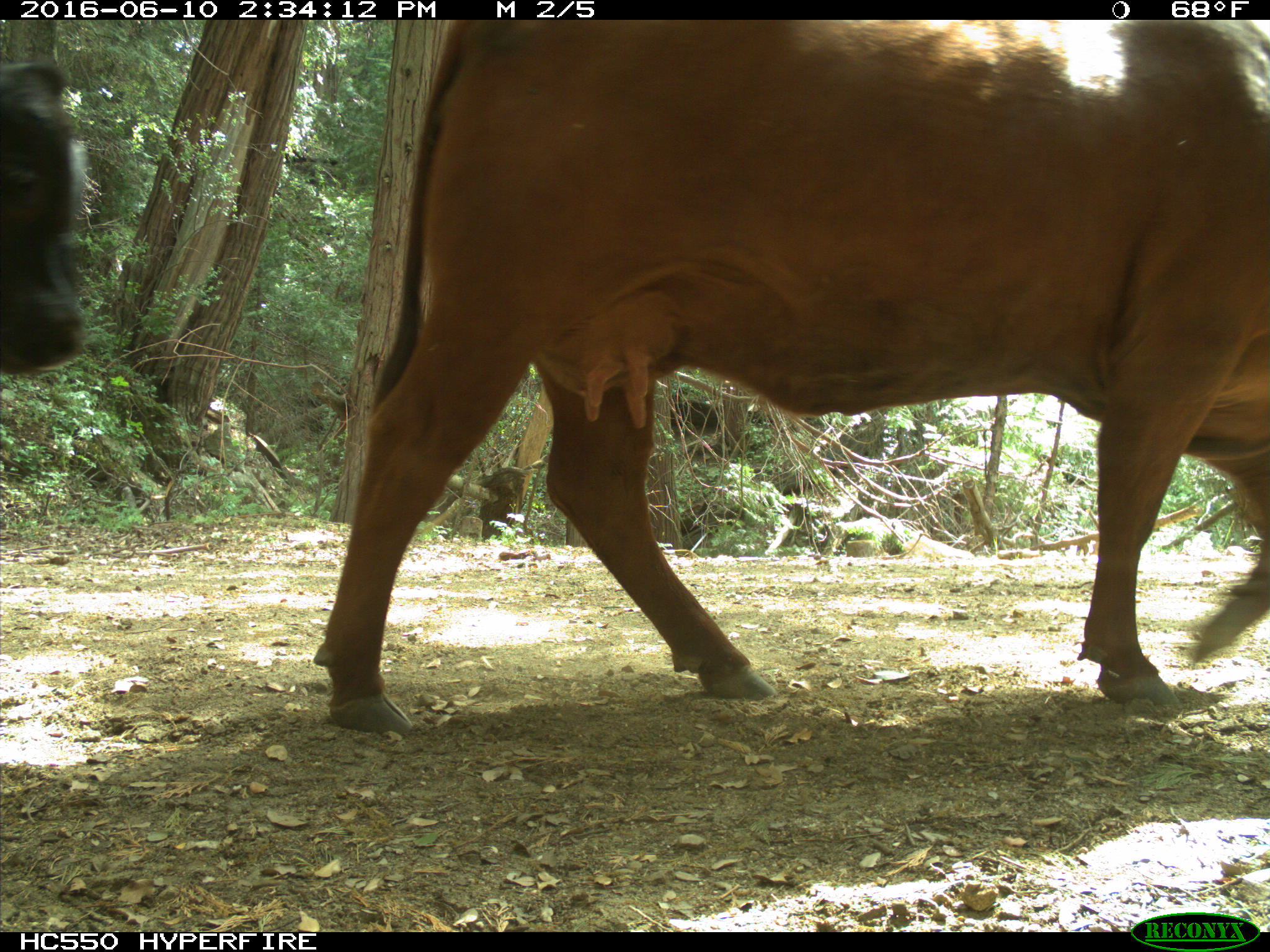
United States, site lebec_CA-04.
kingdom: Animalia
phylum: Chordata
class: Mammalia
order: Artiodactyla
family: Bovidae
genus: Bos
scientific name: Bos taurus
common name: domestic cow